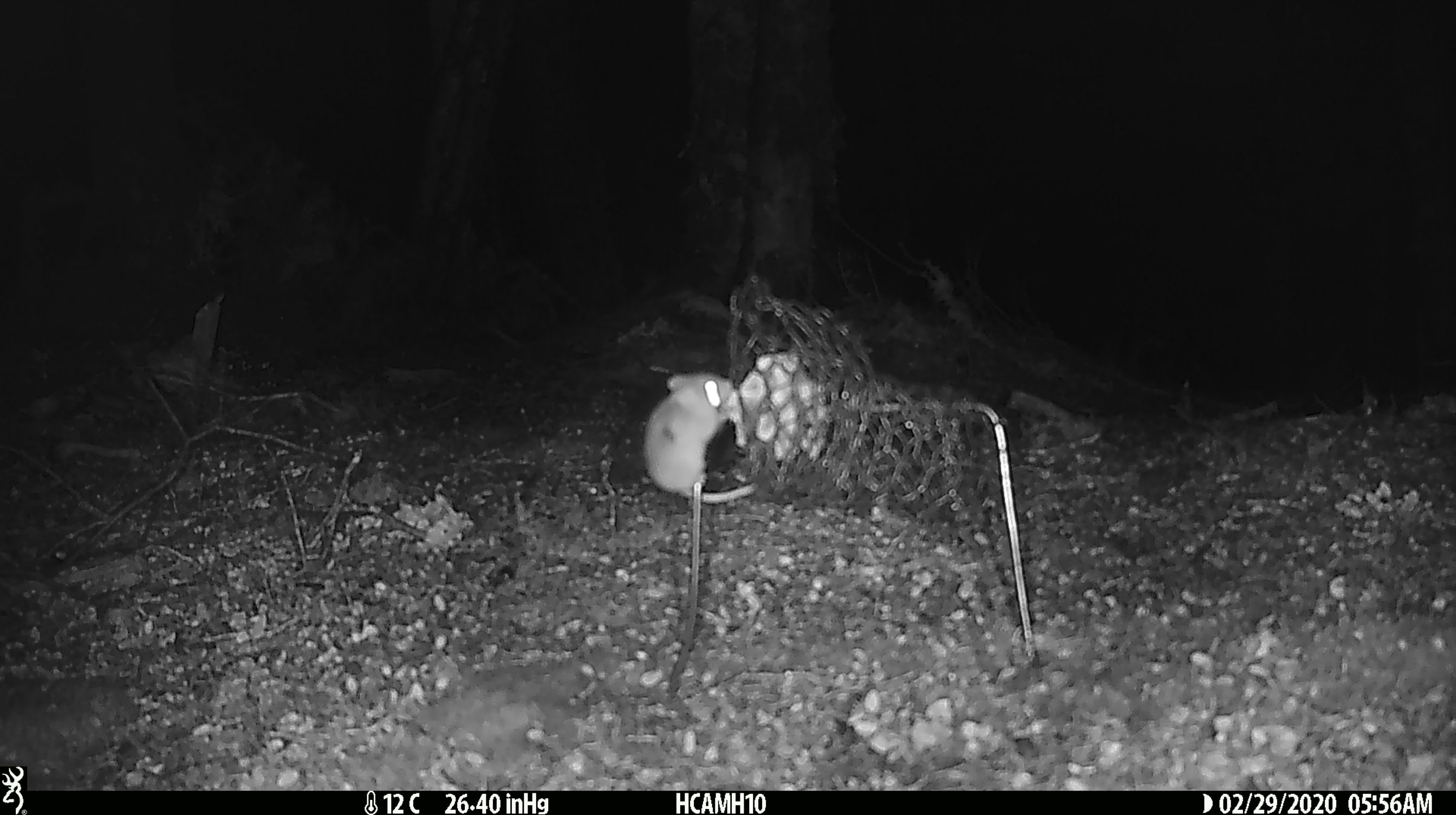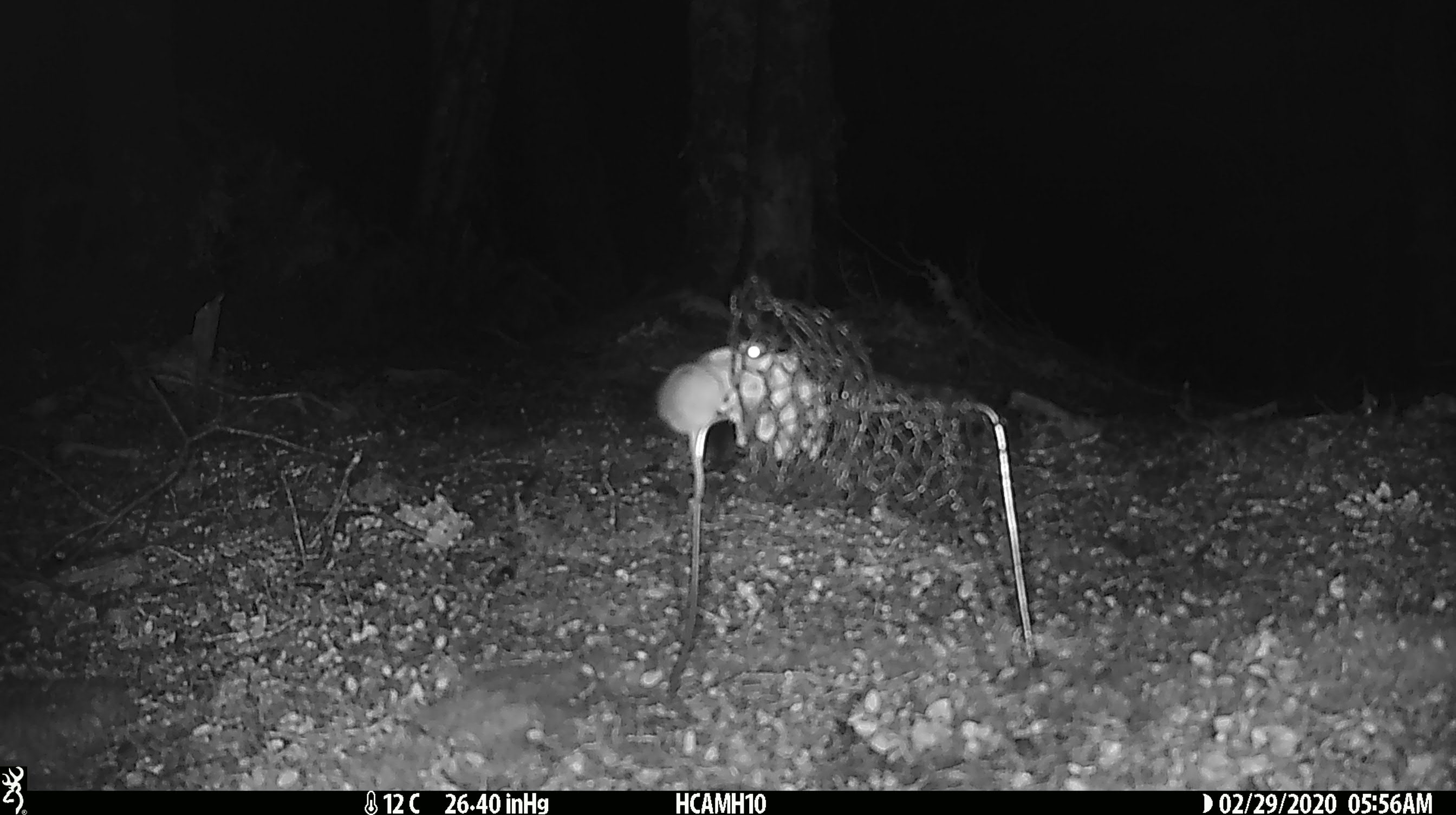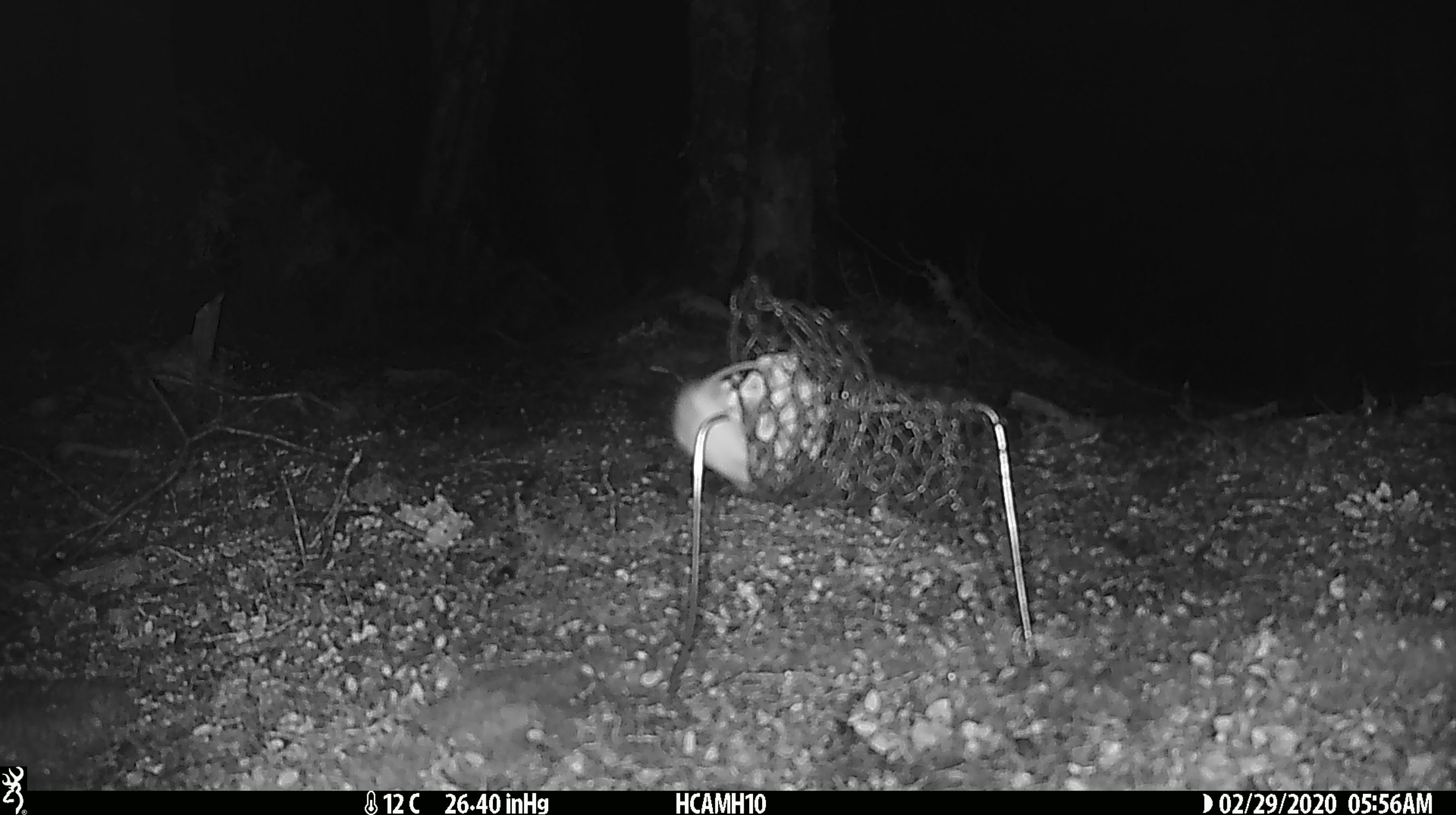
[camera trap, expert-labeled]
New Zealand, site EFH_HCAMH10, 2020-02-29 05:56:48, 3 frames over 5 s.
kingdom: Animalia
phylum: Chordata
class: Mammalia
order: Rodentia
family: Muridae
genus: Mus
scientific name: Mus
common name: mouse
Mouse (Mus).